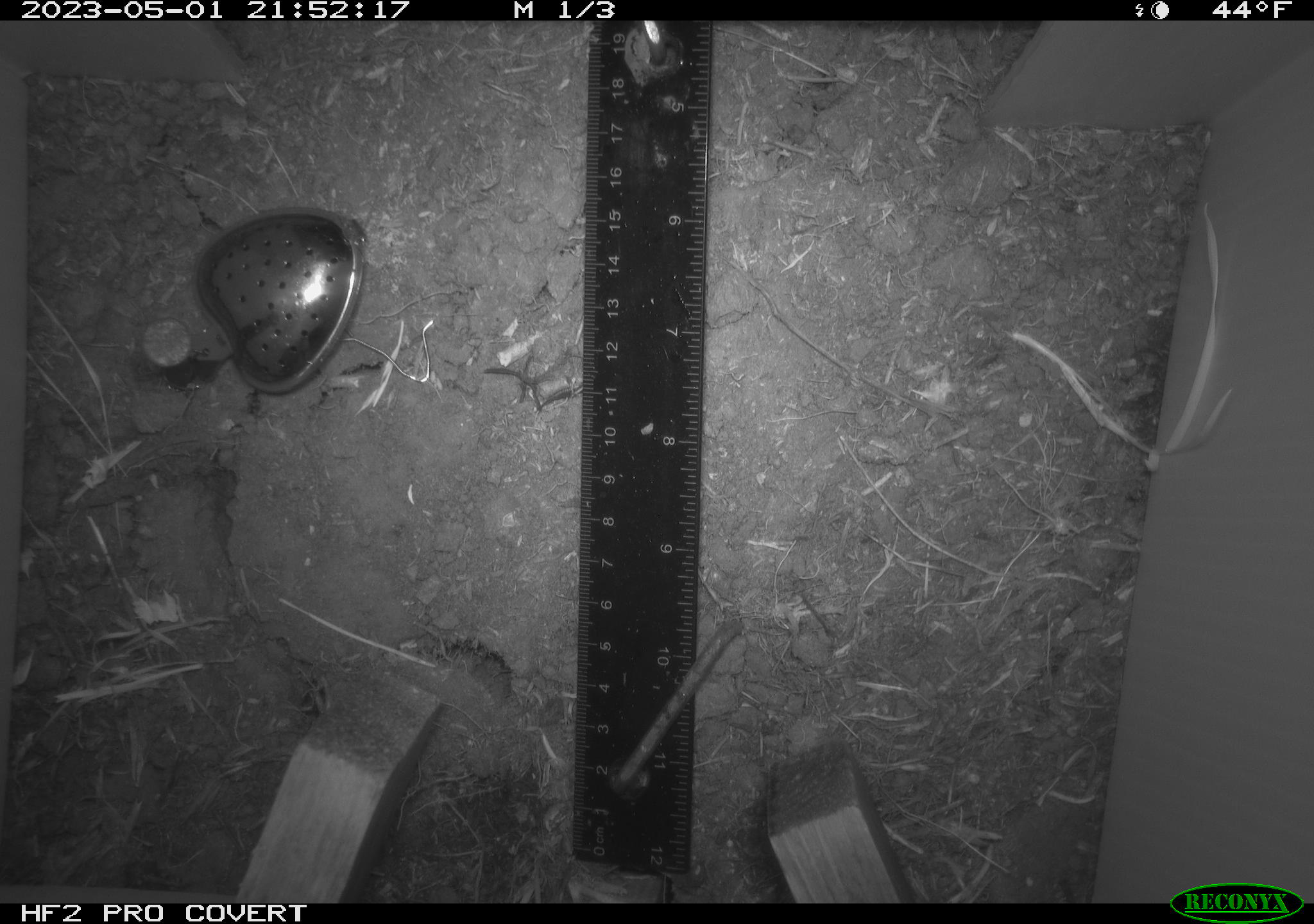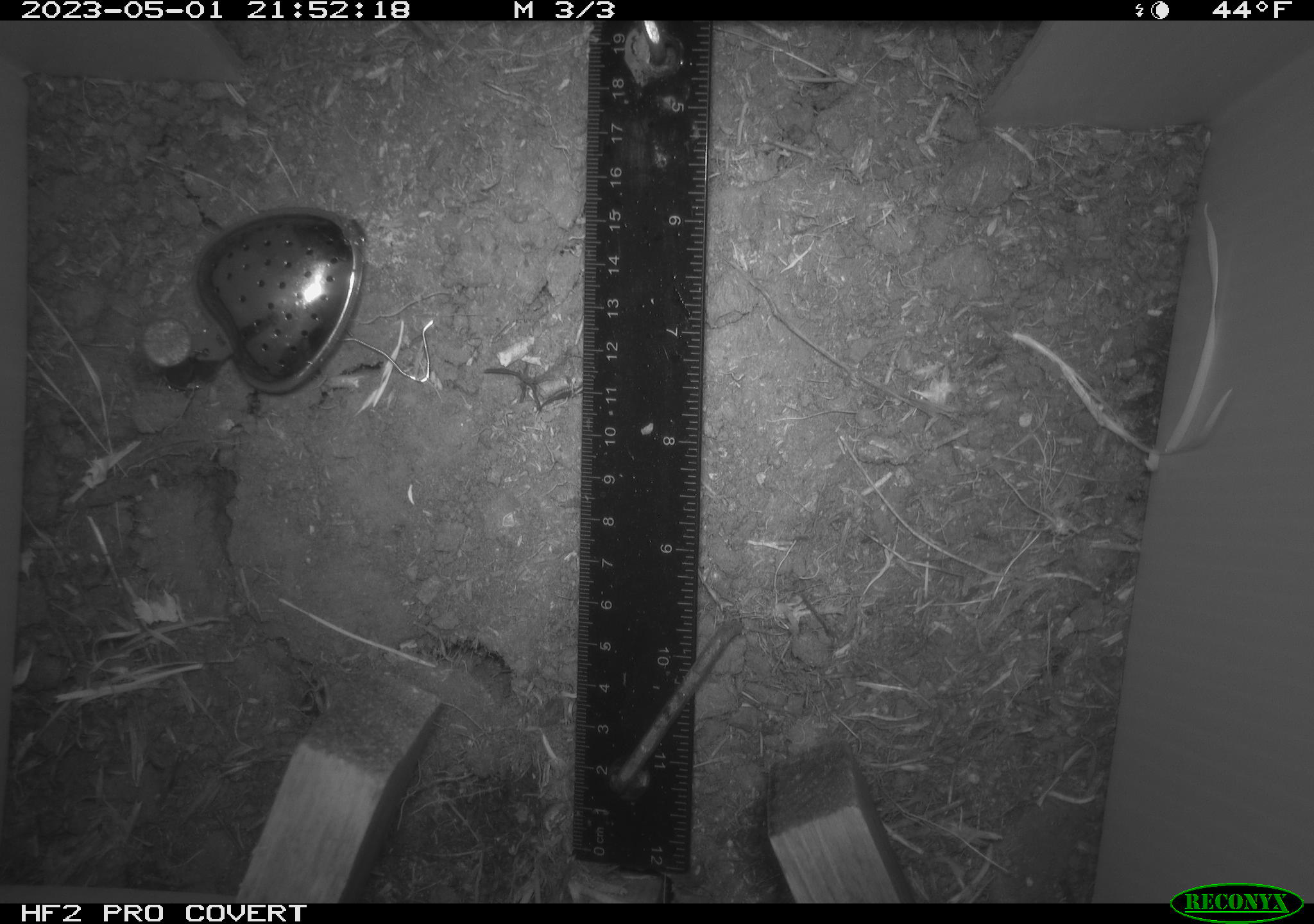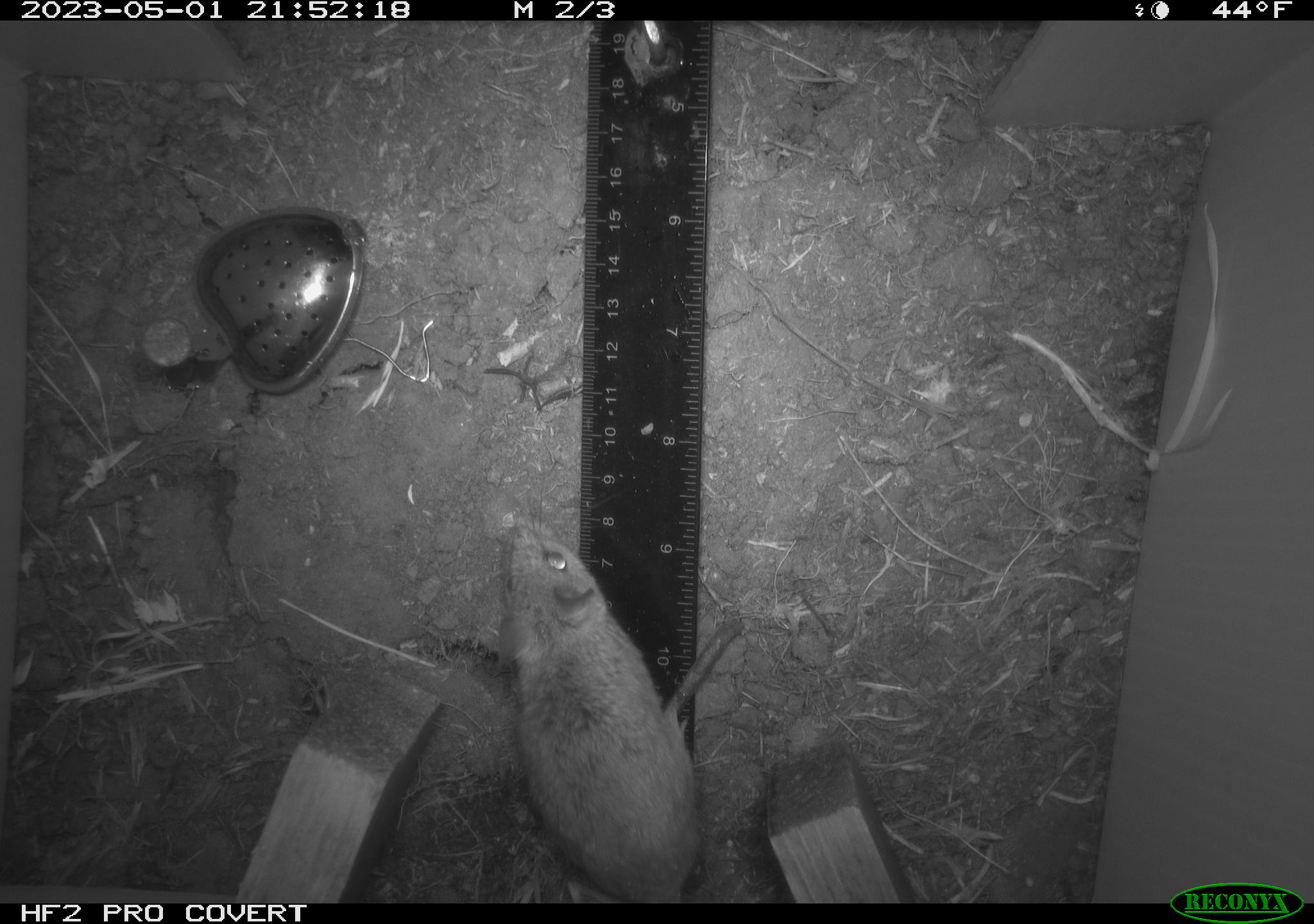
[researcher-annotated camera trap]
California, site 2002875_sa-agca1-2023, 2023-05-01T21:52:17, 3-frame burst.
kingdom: Animalia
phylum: Chordata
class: Mammalia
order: Rodentia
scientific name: Rodentia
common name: mouse species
Mouse species (Rodentia).